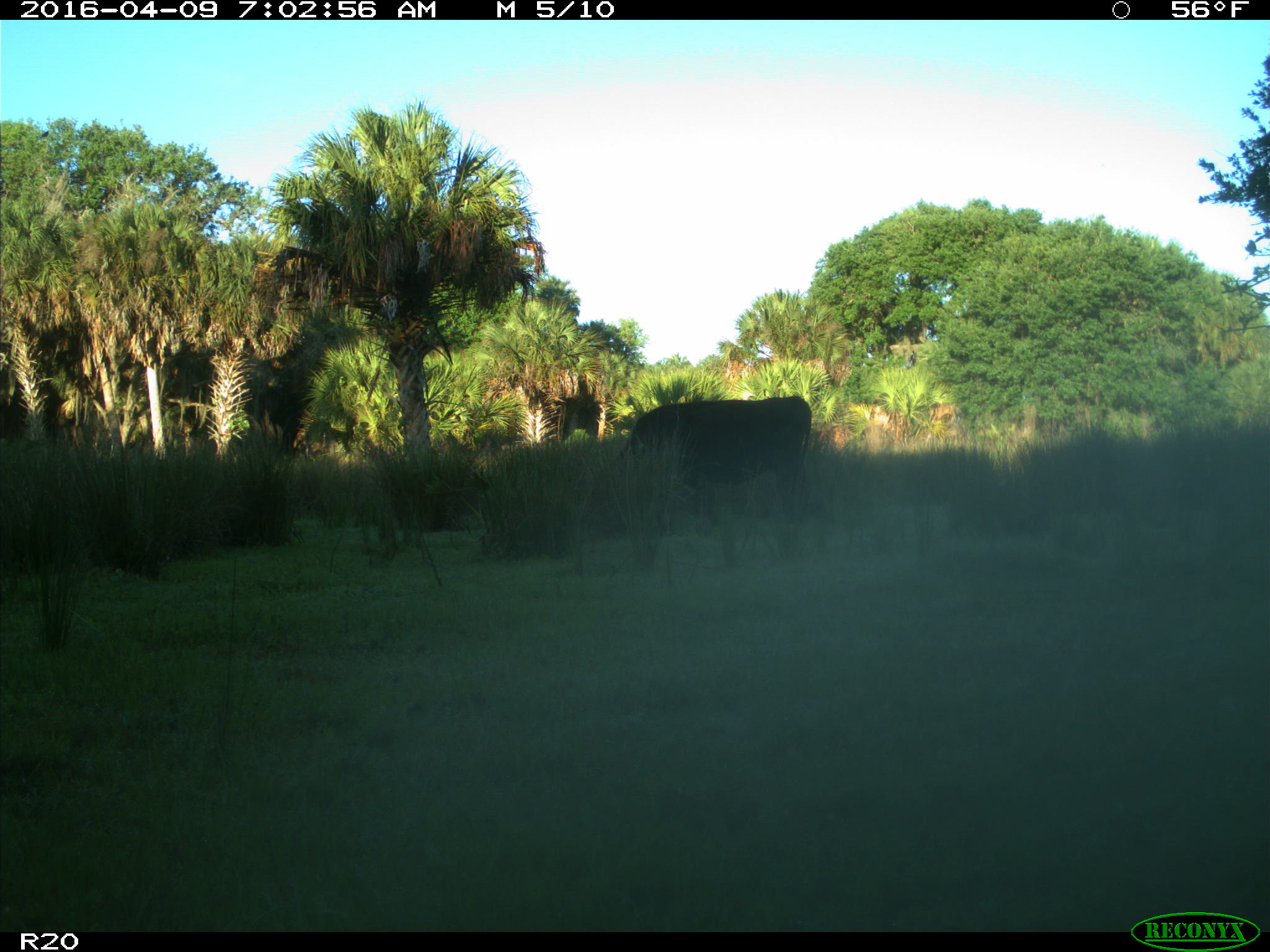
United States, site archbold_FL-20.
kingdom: Animalia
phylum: Chordata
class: Mammalia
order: Artiodactyla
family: Bovidae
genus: Bos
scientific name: Bos taurus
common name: domestic cow